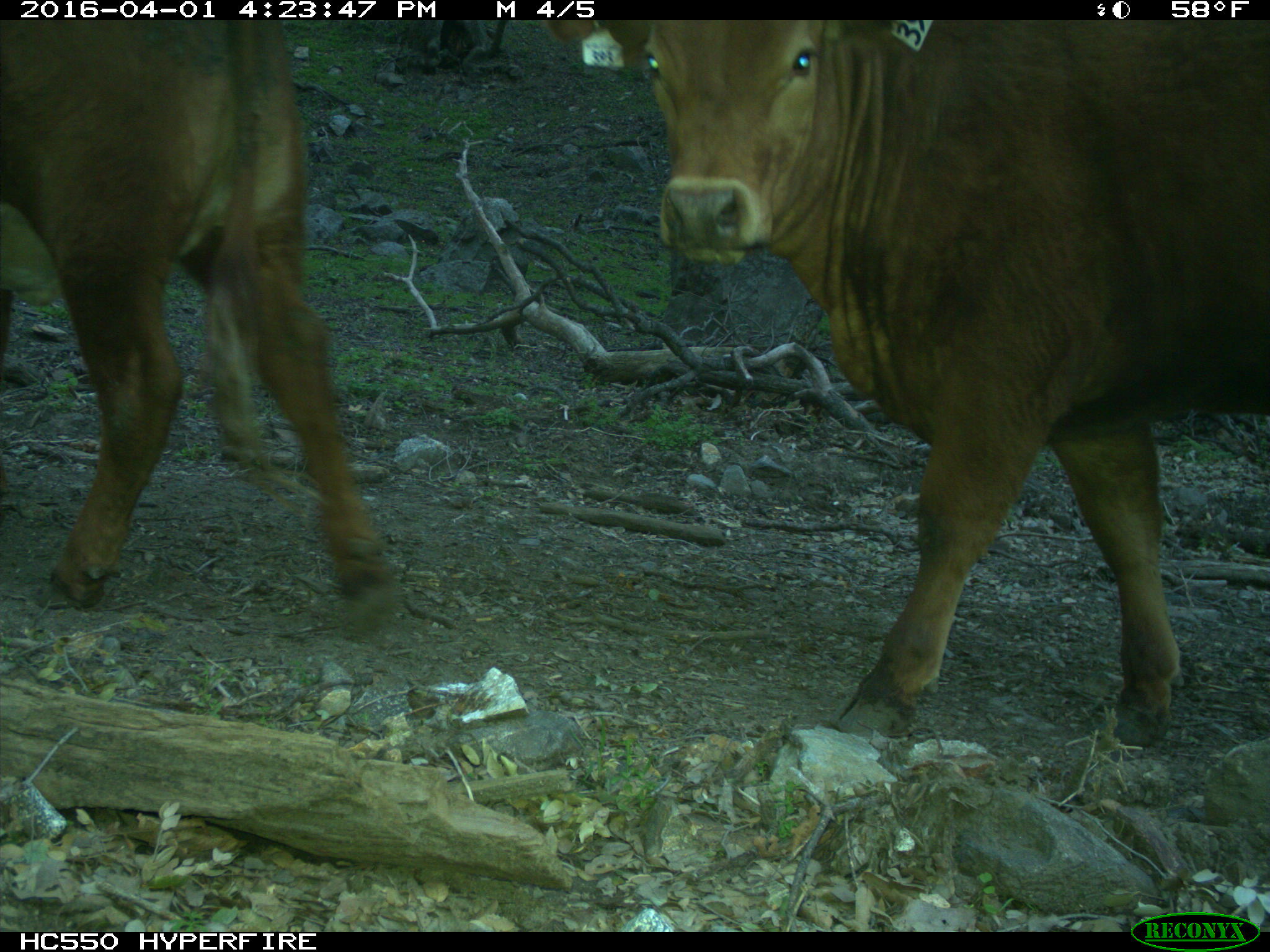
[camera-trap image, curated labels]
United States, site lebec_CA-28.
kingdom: Animalia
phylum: Chordata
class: Mammalia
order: Artiodactyla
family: Bovidae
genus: Bos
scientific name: Bos taurus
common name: domestic cow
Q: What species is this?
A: Bos taurus (domestic cow).